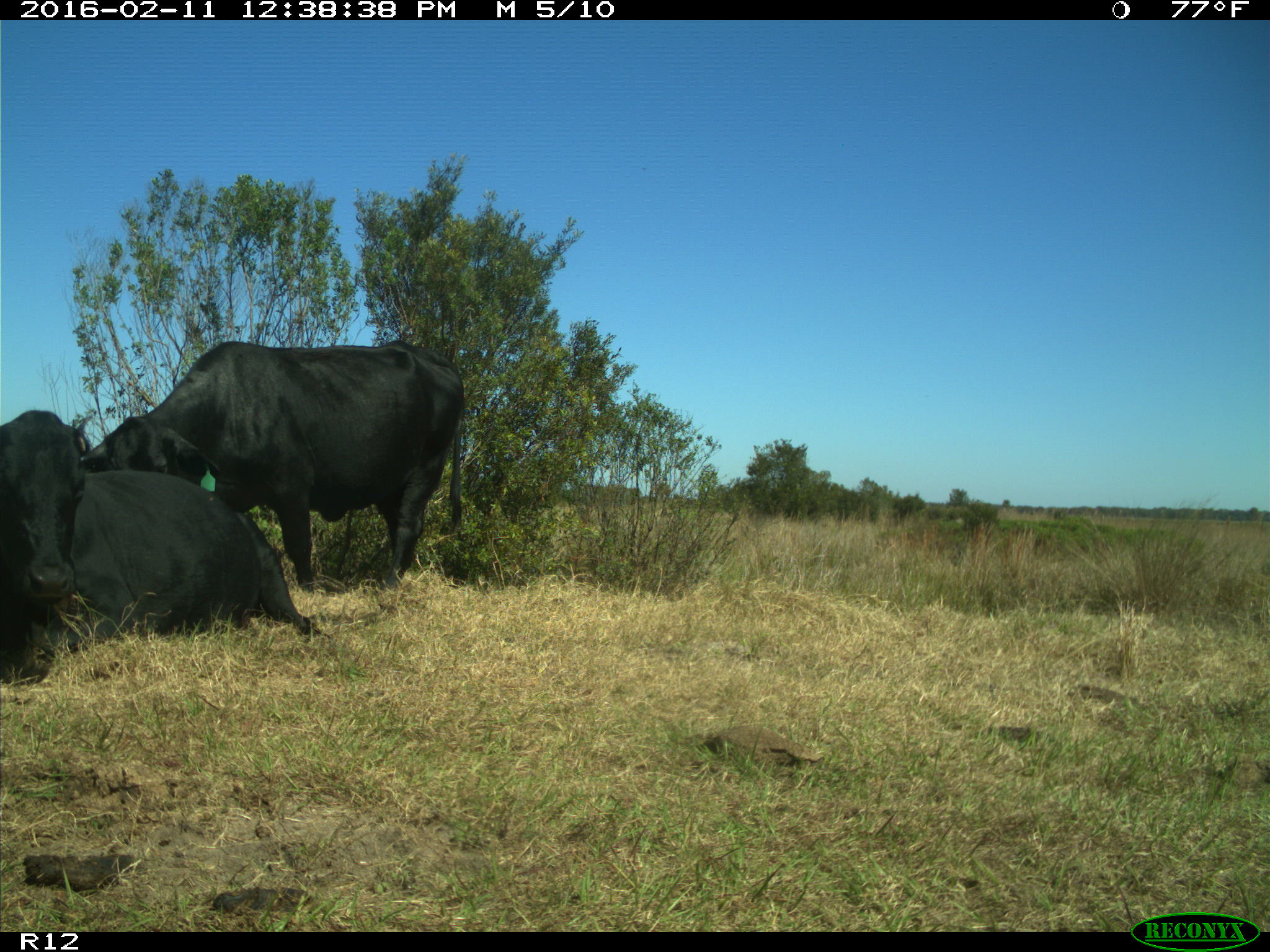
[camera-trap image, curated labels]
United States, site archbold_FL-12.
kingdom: Animalia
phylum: Chordata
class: Mammalia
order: Artiodactyla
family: Bovidae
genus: Bos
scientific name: Bos taurus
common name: domestic cow